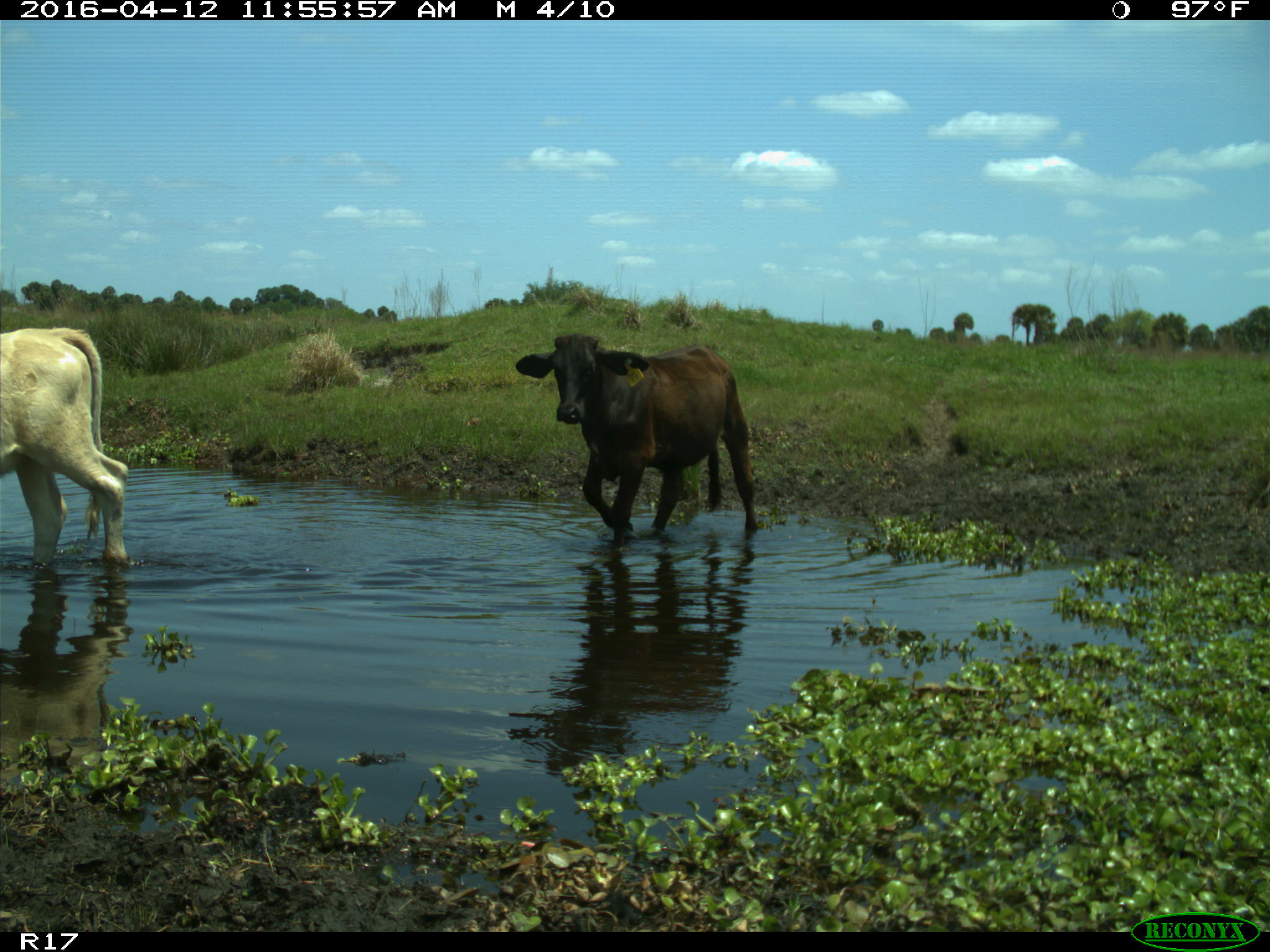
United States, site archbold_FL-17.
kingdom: Animalia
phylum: Chordata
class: Mammalia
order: Artiodactyla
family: Bovidae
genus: Bos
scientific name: Bos taurus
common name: domestic cow